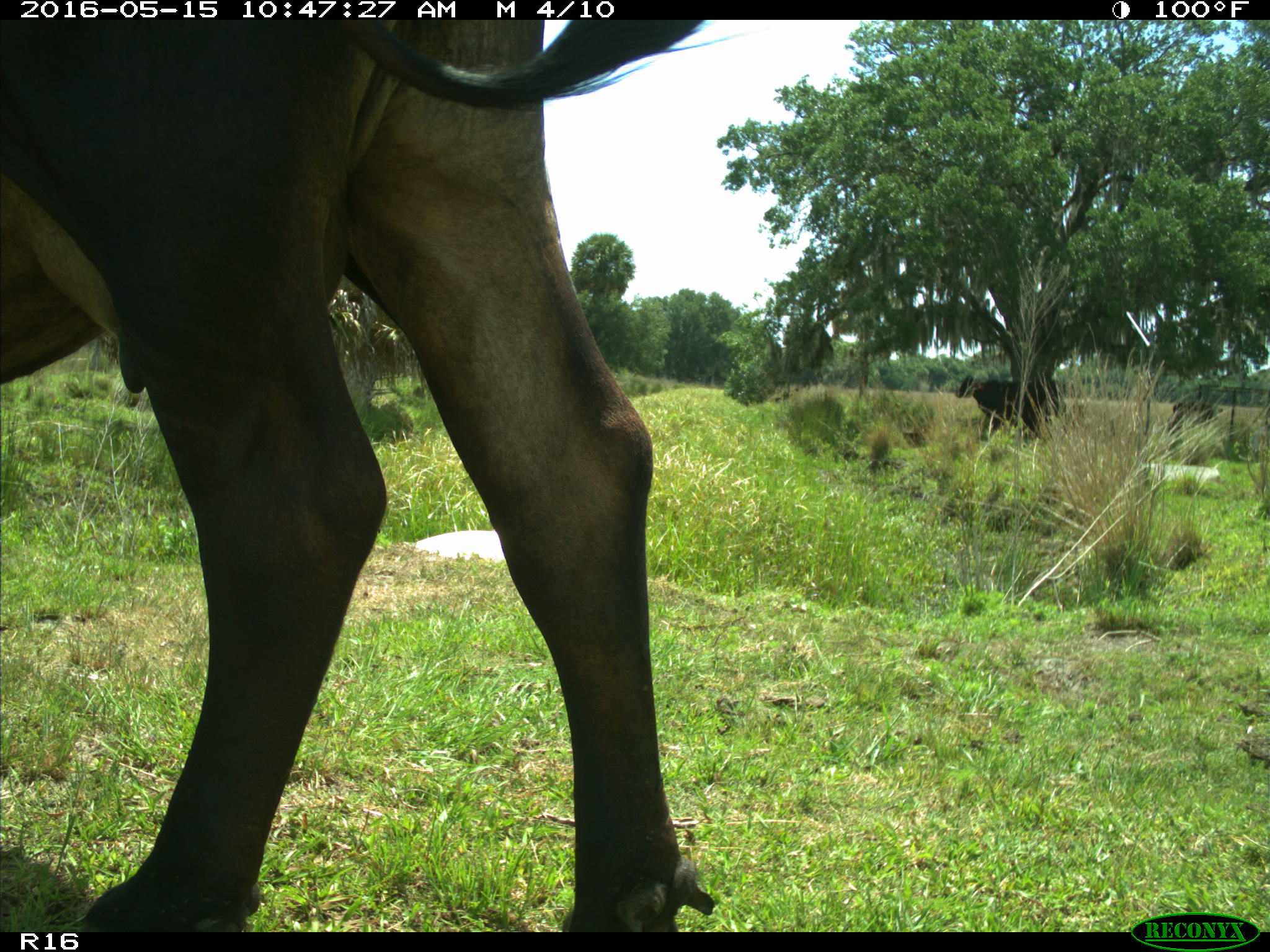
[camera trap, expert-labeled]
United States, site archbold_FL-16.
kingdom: Animalia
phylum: Chordata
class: Mammalia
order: Artiodactyla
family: Bovidae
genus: Bos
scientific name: Bos taurus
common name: domestic cow